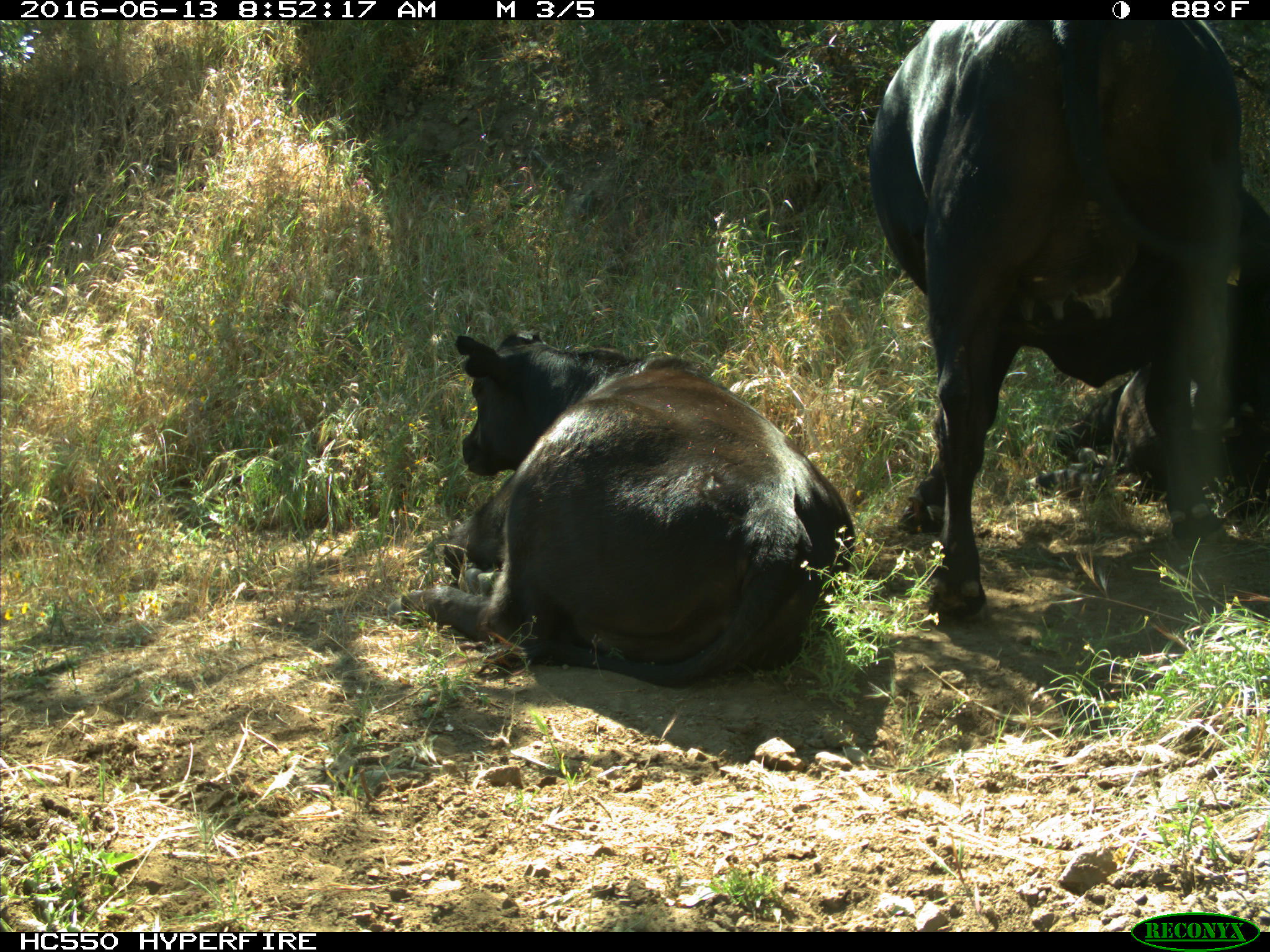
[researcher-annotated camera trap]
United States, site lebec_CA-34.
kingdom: Animalia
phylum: Chordata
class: Mammalia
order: Artiodactyla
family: Bovidae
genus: Bos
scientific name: Bos taurus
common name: domestic cow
Bos taurus (domestic cow).